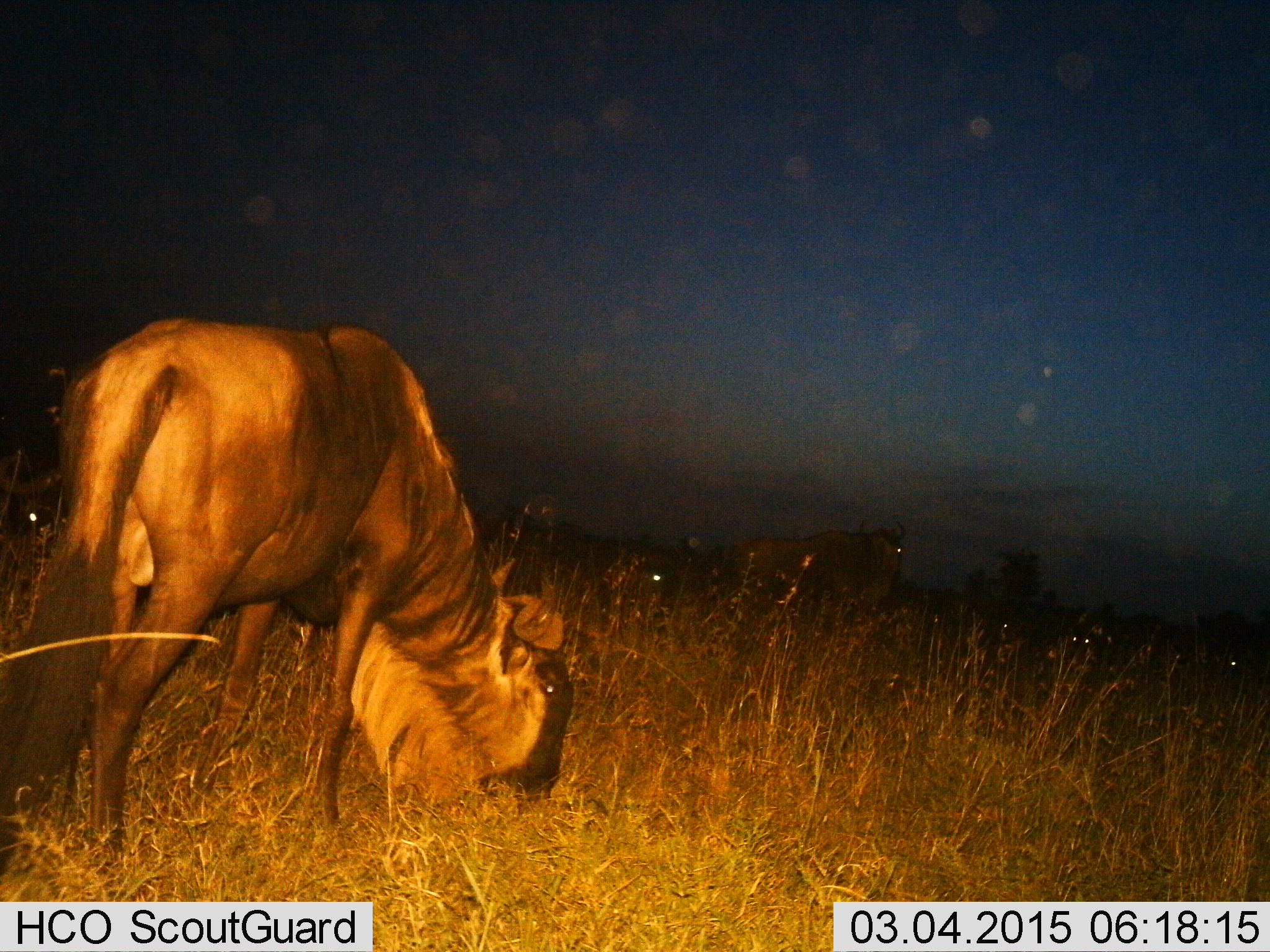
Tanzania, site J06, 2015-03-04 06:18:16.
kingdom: Animalia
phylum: Chordata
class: Mammalia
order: Artiodactyla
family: Bovidae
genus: Connochaetes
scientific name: Connochaetes taurinus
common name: blue wildebeest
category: wildebeest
Wildebeest (blue wildebeest) (Connochaetes taurinus), count 4. Behavior (volunteer vote fractions): standing 55%, resting 27%, moving 9%, interacting 0%. Young present (vote fraction): 0%. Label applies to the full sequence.